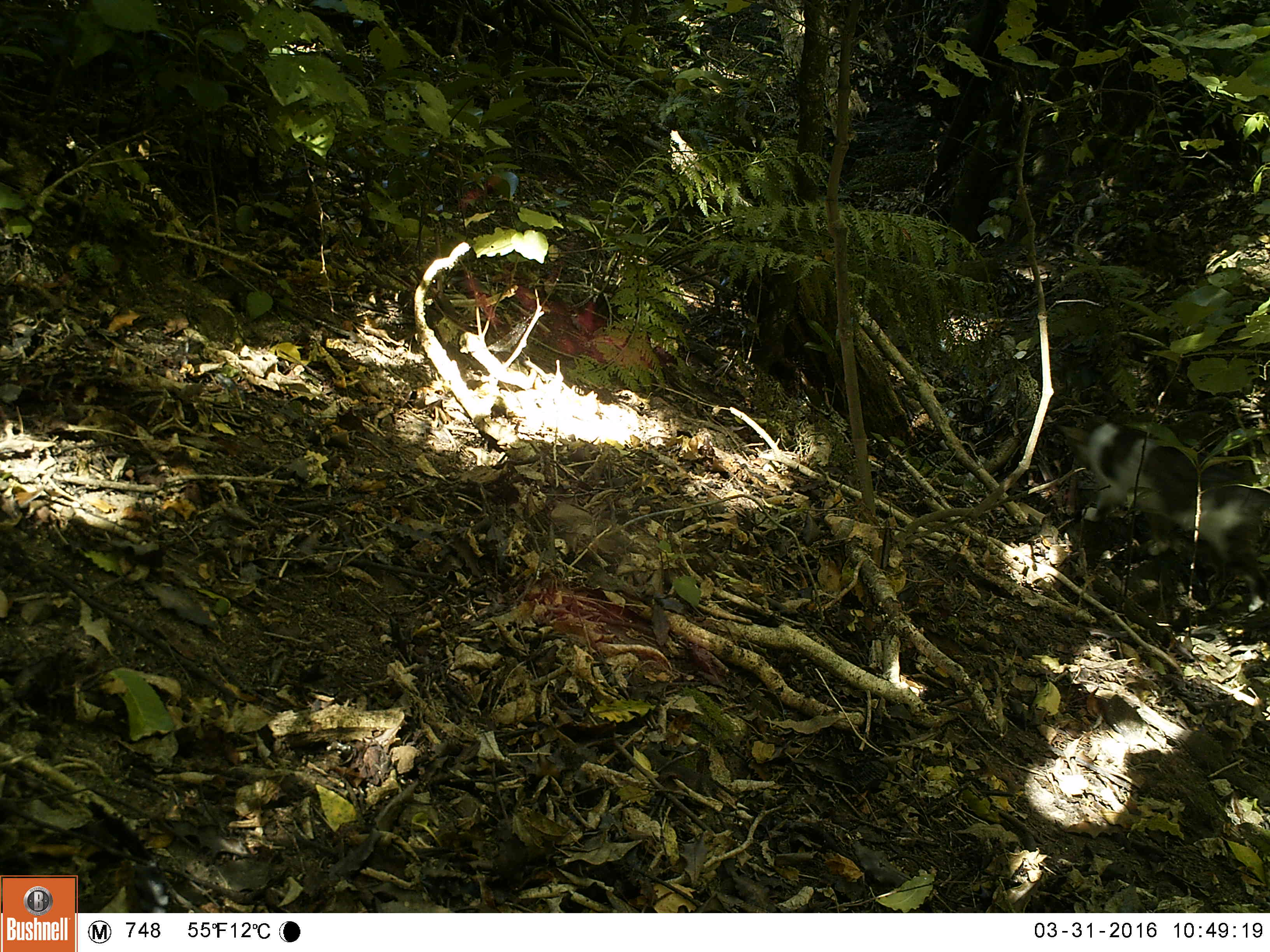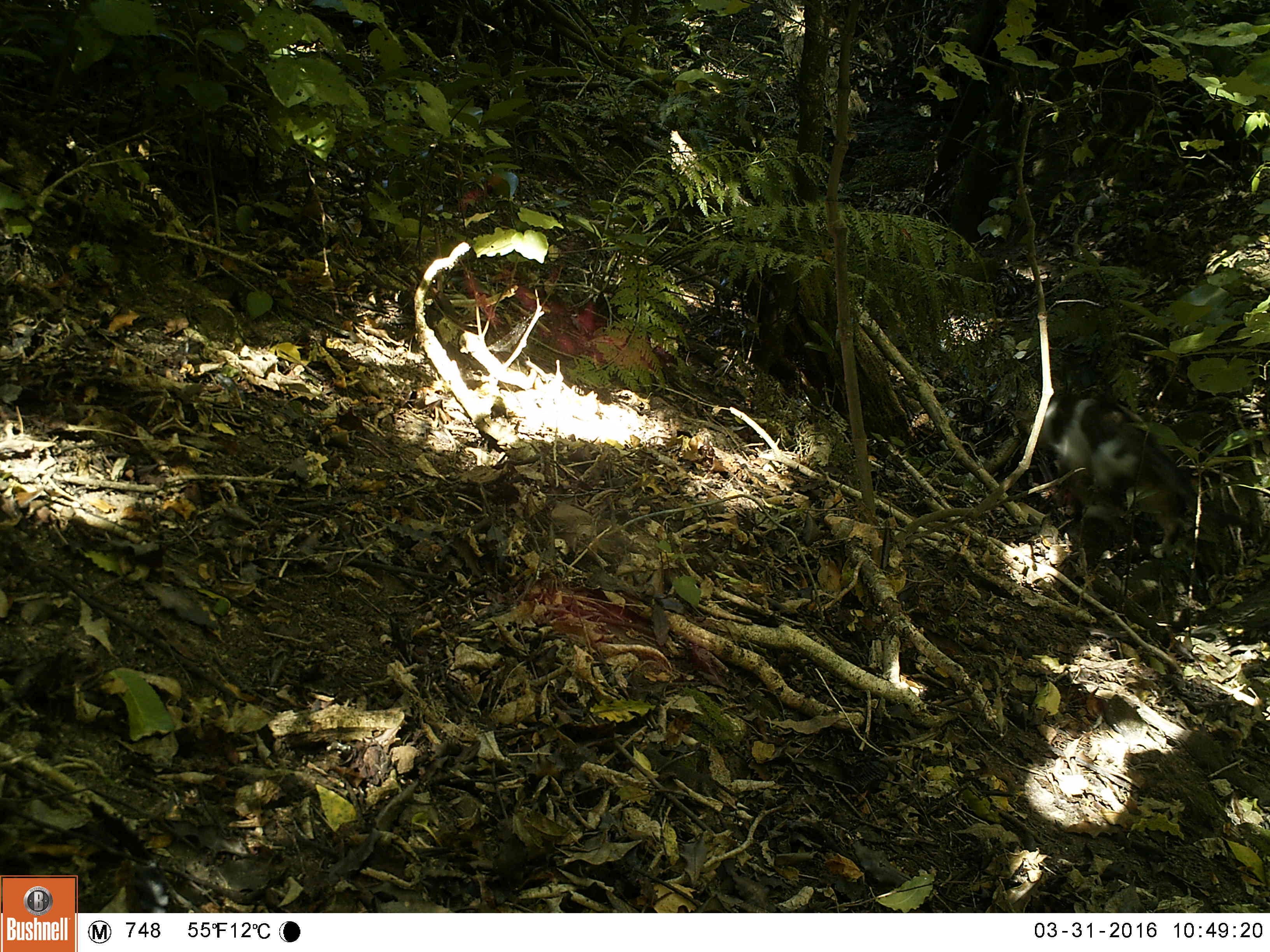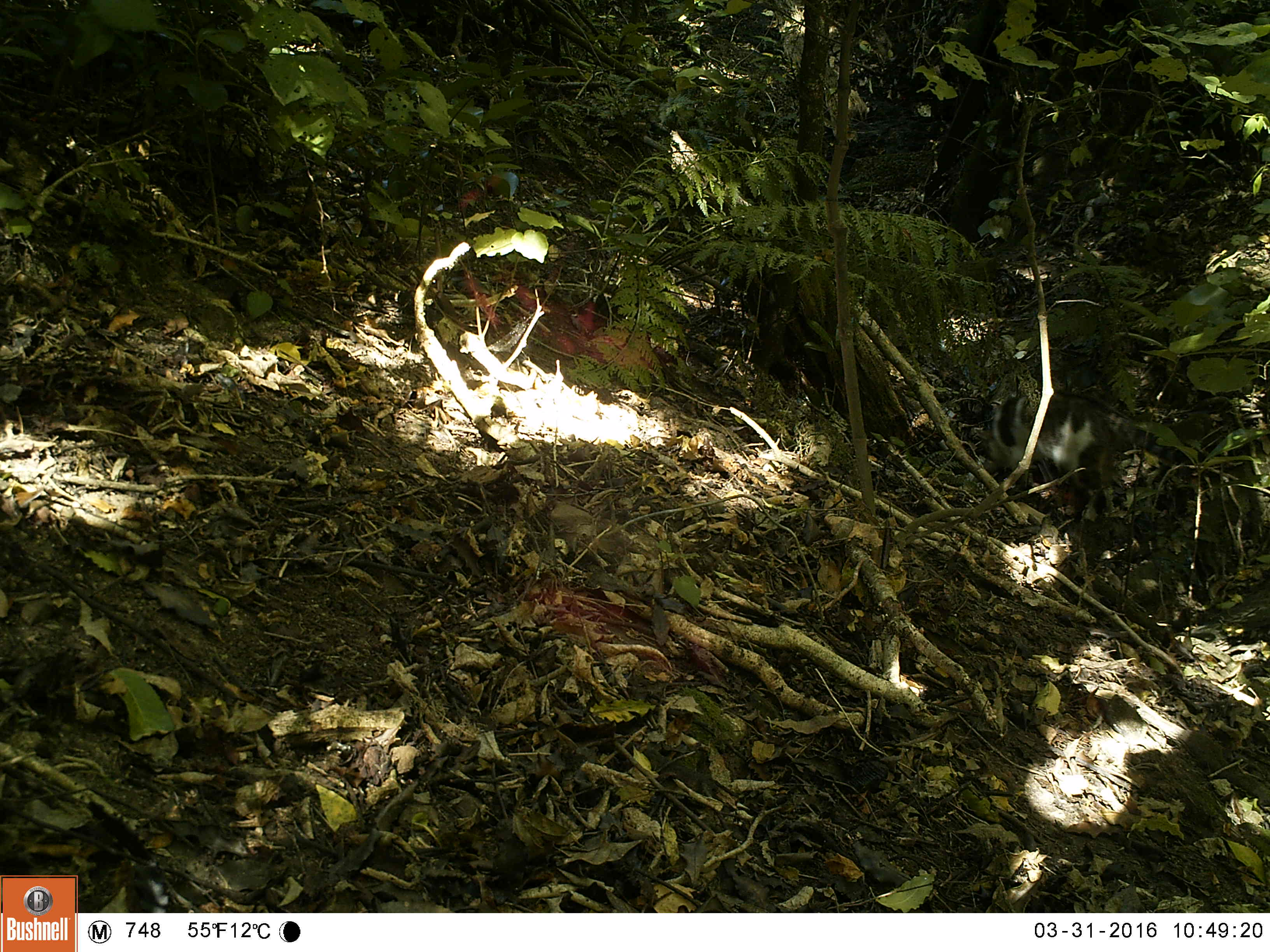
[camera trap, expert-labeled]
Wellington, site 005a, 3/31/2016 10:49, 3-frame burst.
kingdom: Animalia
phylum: Chordata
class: Mammalia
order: Carnivora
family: Felidae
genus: Felis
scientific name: Felis catus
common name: cat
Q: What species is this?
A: Cat (Felis catus).